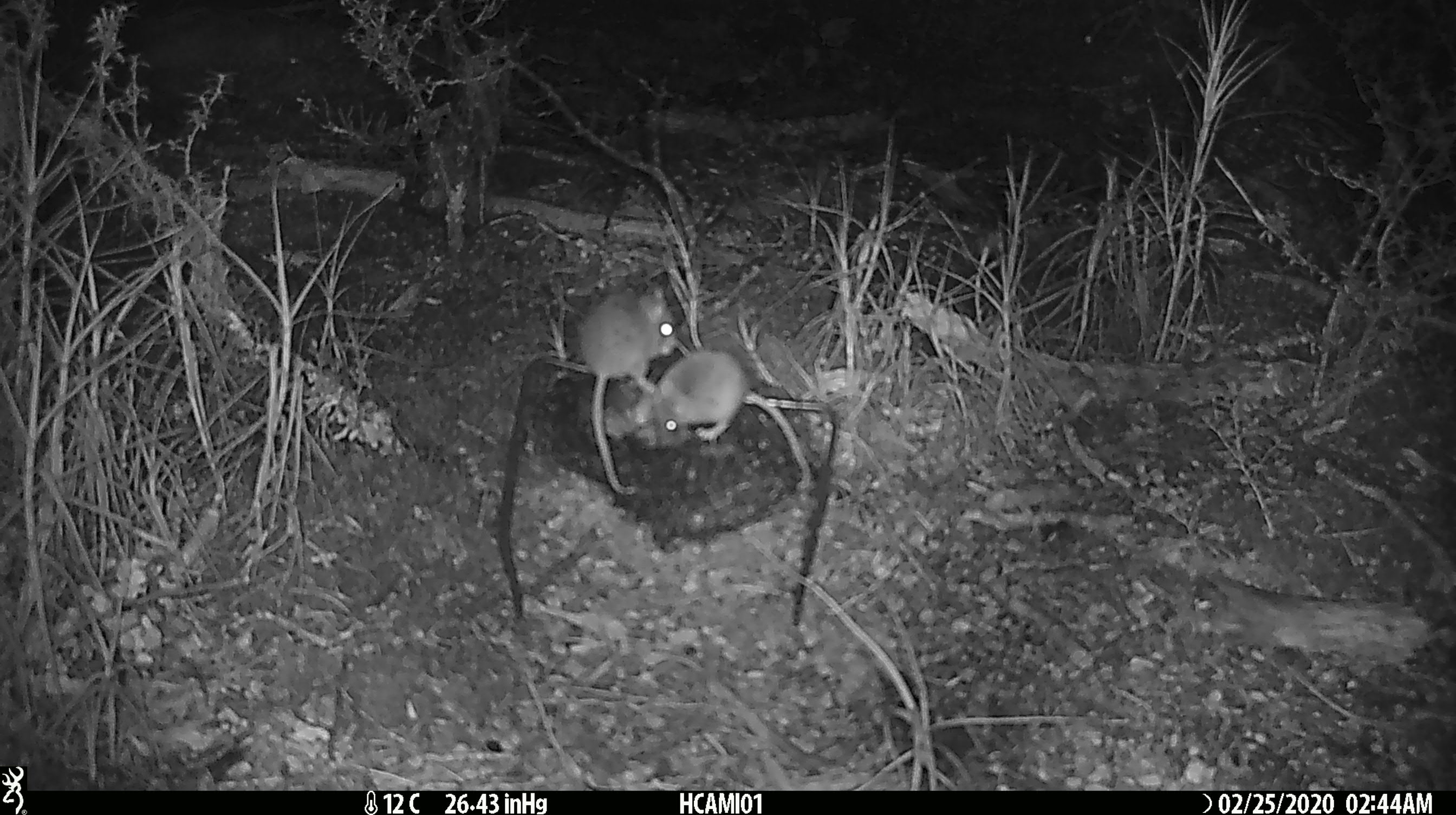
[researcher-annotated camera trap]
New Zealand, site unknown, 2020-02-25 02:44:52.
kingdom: Animalia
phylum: Chordata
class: Mammalia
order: Rodentia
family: Muridae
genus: Mus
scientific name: Mus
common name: mouse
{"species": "mouse (Mus)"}